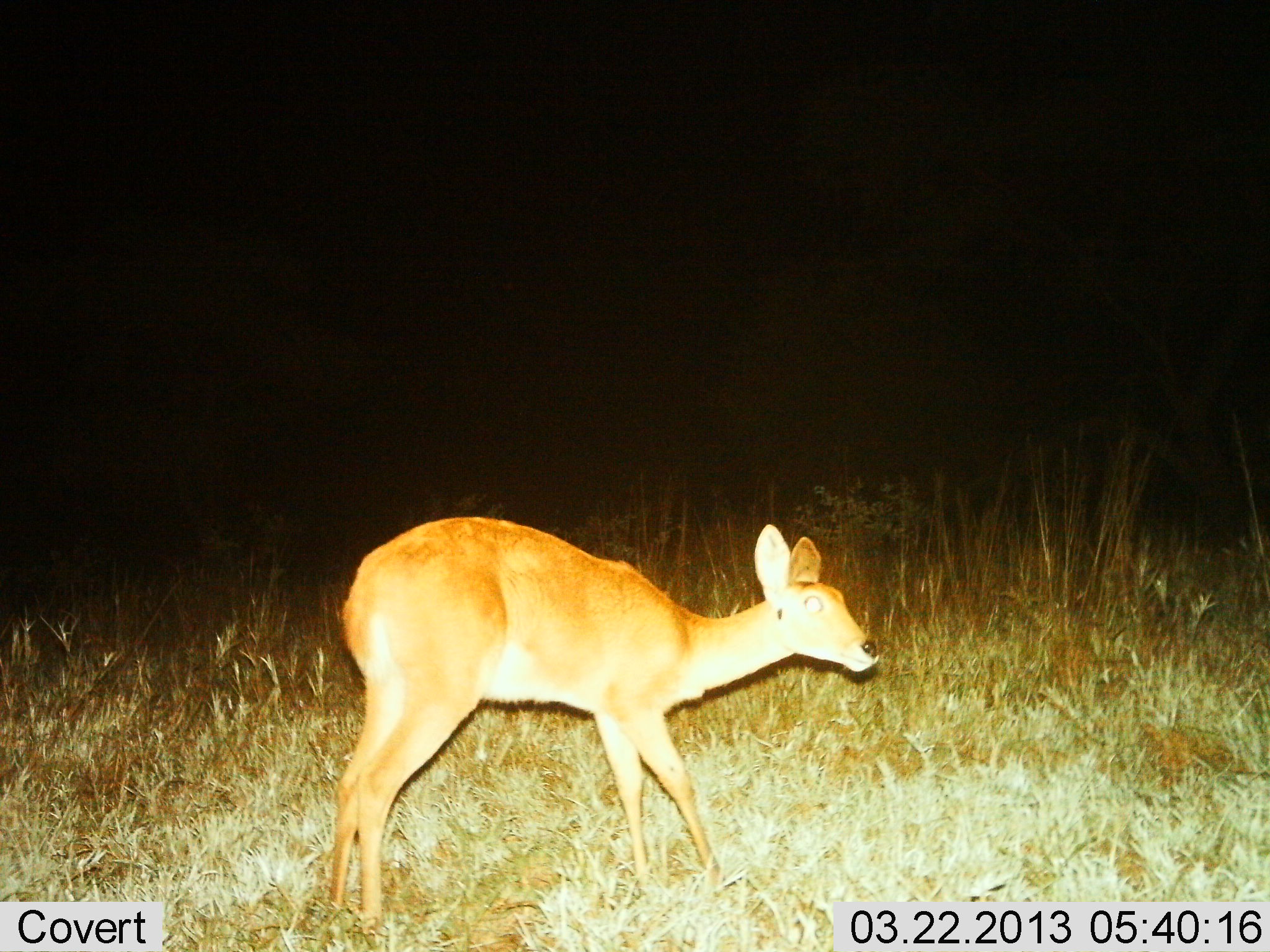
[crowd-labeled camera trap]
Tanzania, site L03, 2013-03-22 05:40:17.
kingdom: Animalia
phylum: Chordata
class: Mammalia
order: Artiodactyla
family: Bovidae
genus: Redunca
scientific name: Redunca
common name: reedbuck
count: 1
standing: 100%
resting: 0%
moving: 0%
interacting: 0%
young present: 0%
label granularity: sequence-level